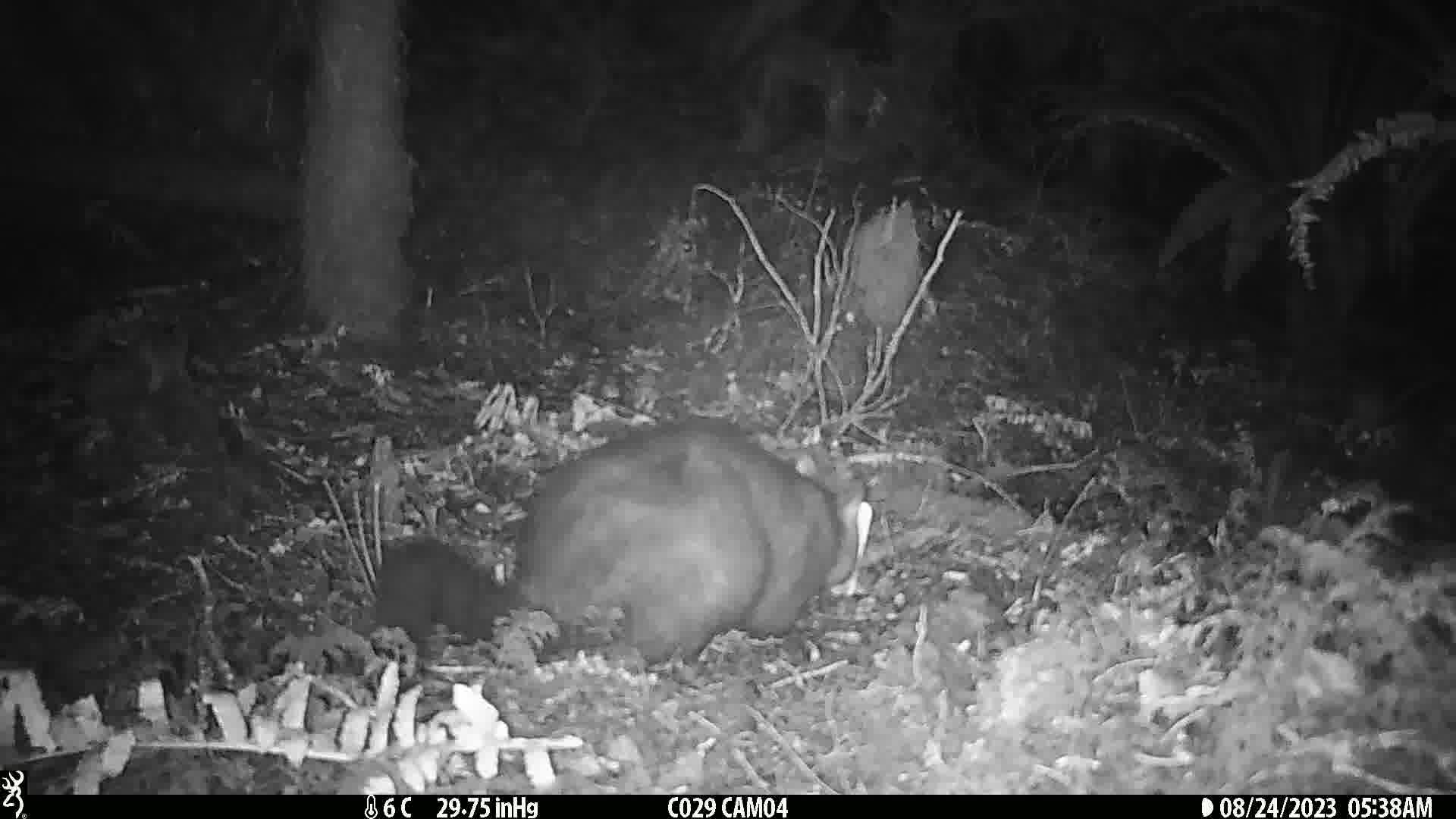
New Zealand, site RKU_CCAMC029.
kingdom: Animalia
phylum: Chordata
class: Mammalia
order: Diprotodontia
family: Phalangeridae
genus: Trichosurus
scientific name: Trichosurus vulpecula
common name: common brushtail possum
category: possum